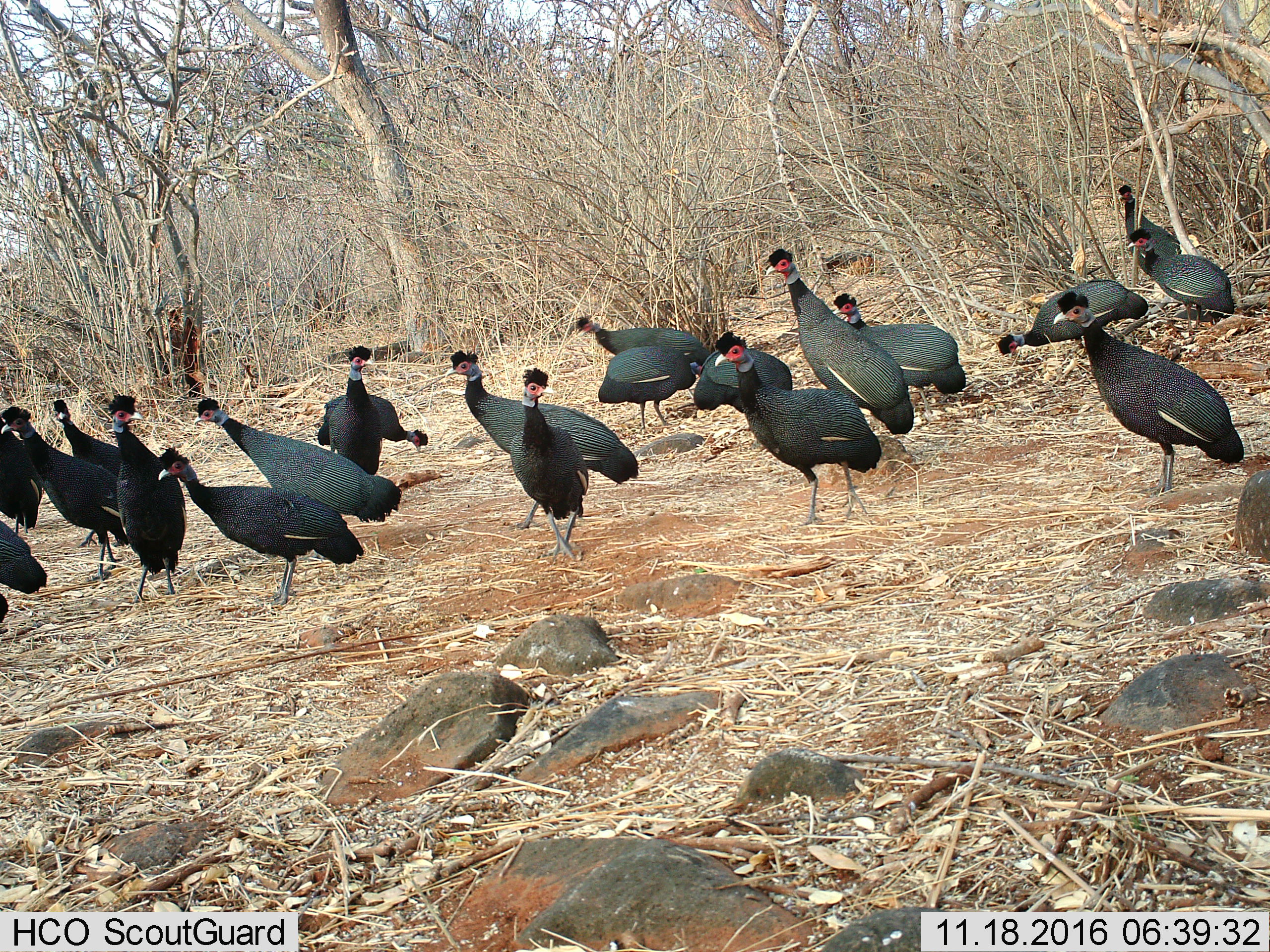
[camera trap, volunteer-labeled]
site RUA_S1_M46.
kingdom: Animalia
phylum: Chordata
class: Aves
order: Galliformes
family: Numididae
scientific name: Numididae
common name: guineafowl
Guineafowl (Numididae), count 11-50. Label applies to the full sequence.